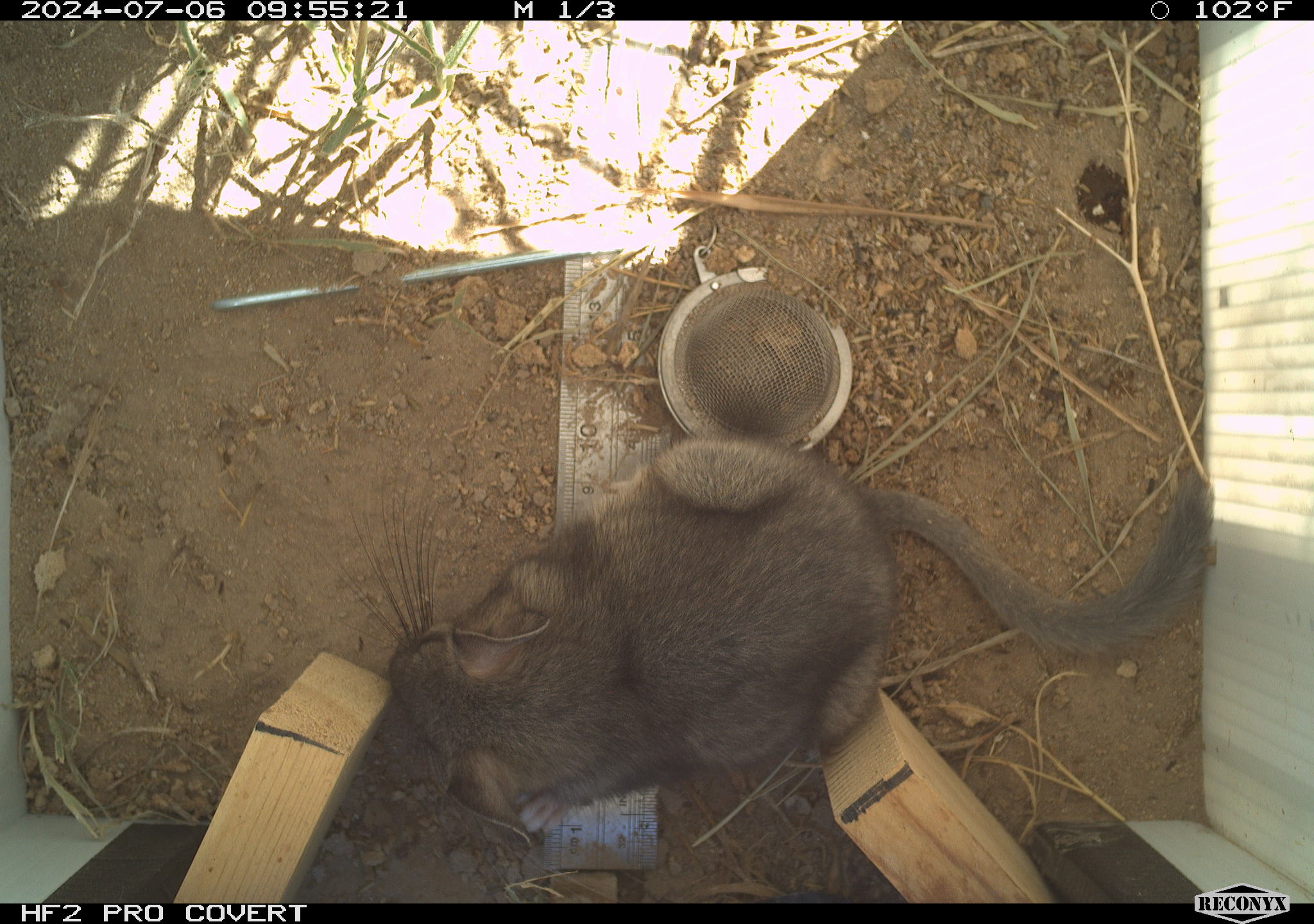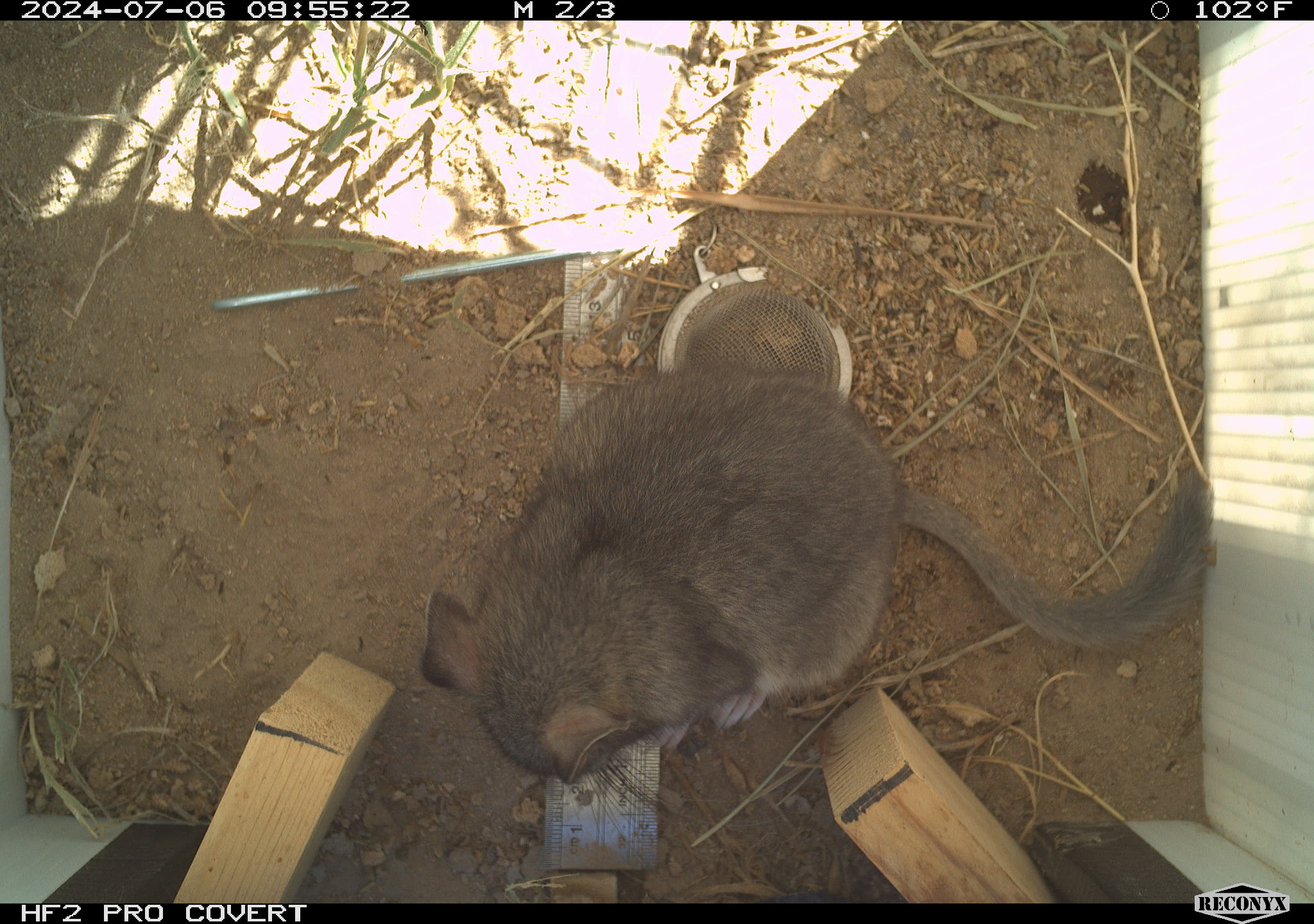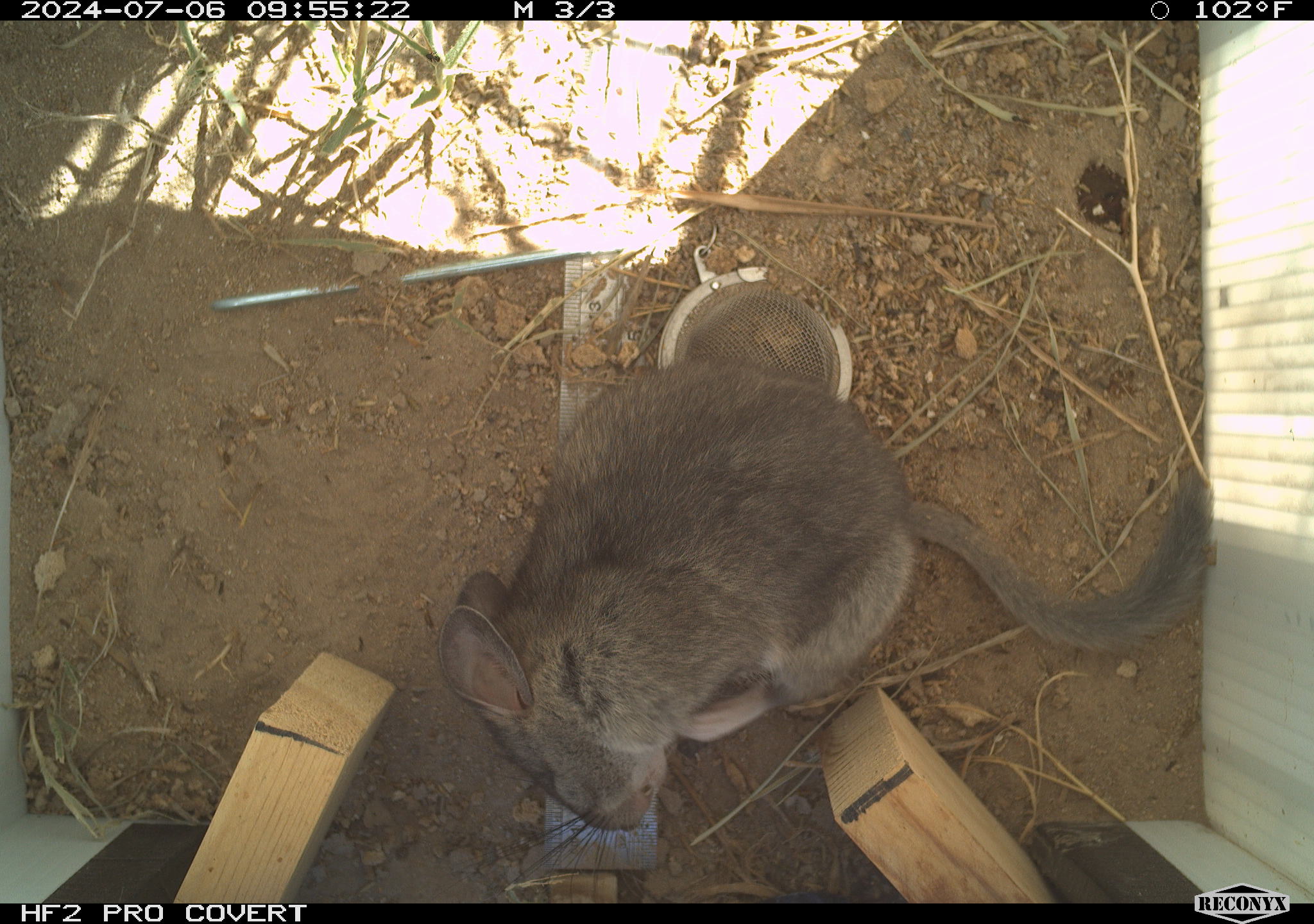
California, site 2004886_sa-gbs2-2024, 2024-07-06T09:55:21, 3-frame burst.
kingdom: Animalia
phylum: Chordata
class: Mammalia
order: Rodentia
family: Cricetidae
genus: Neotoma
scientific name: Neotoma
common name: pack rat or woodrat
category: neotoma species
Neotoma species (pack rat or woodrat) (Neotoma).